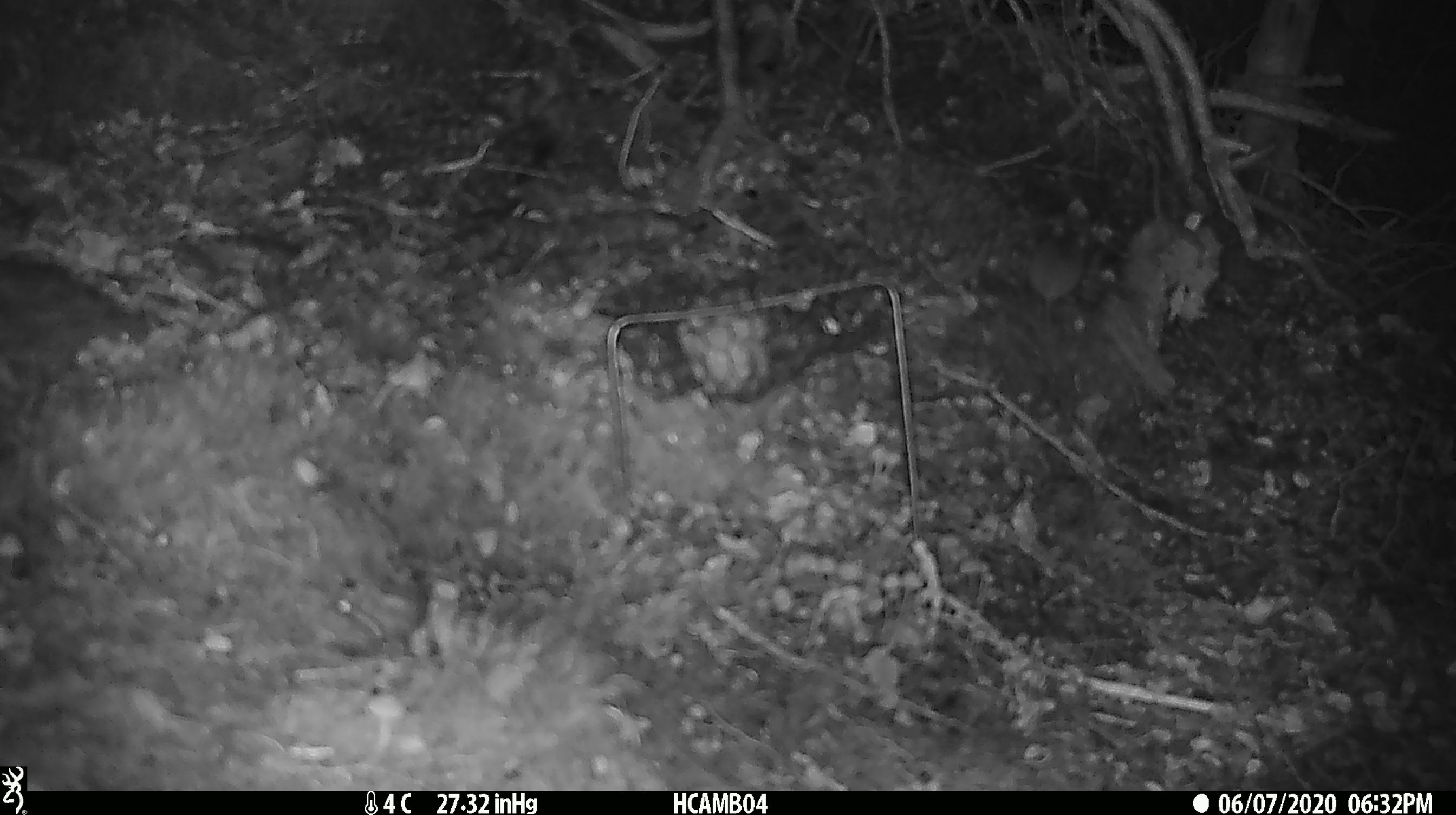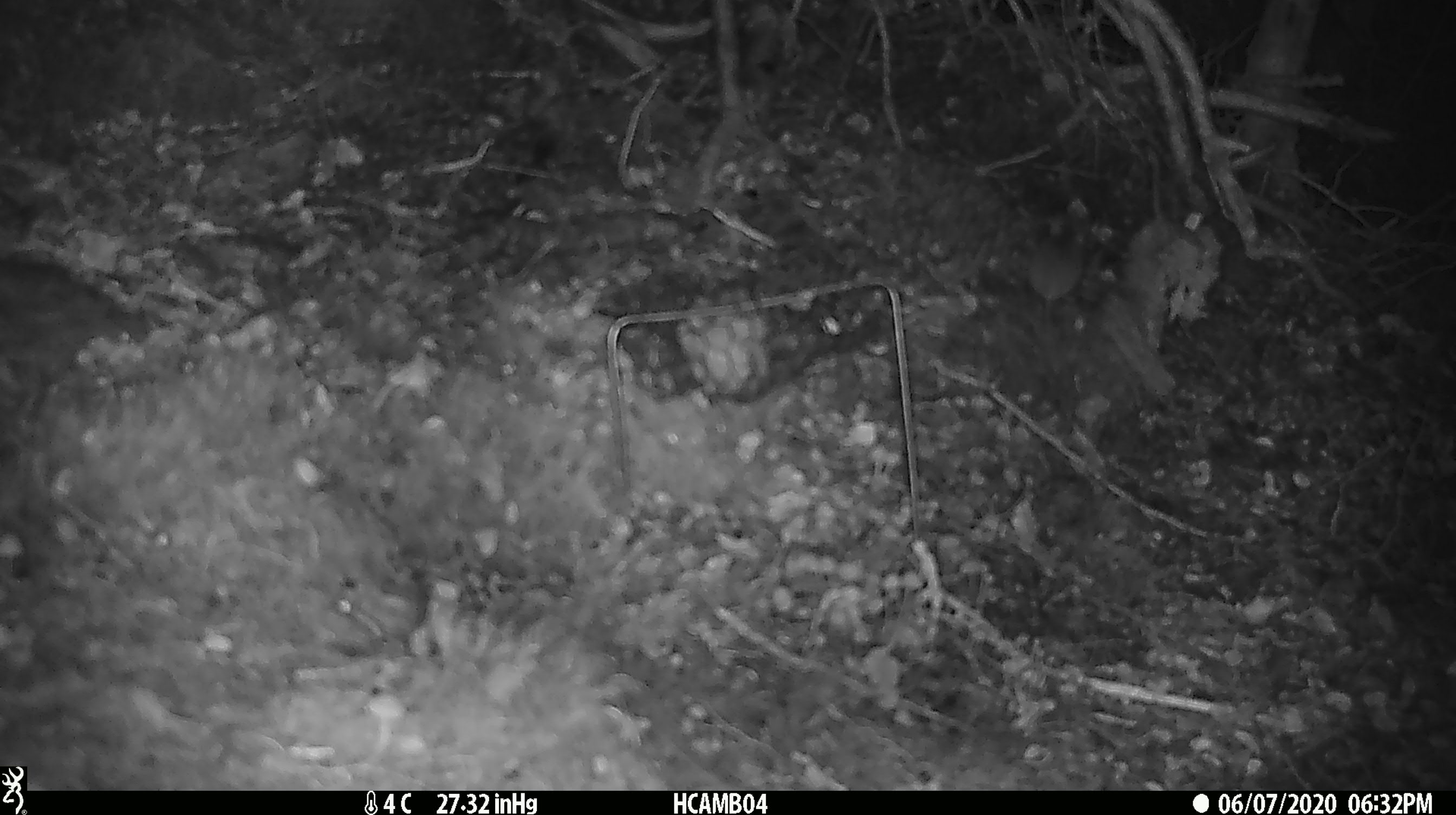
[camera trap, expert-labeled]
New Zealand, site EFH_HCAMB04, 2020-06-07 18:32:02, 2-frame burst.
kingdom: Animalia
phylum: Chordata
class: Mammalia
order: Rodentia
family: Muridae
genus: Mus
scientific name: Mus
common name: mouse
Mouse (Mus).